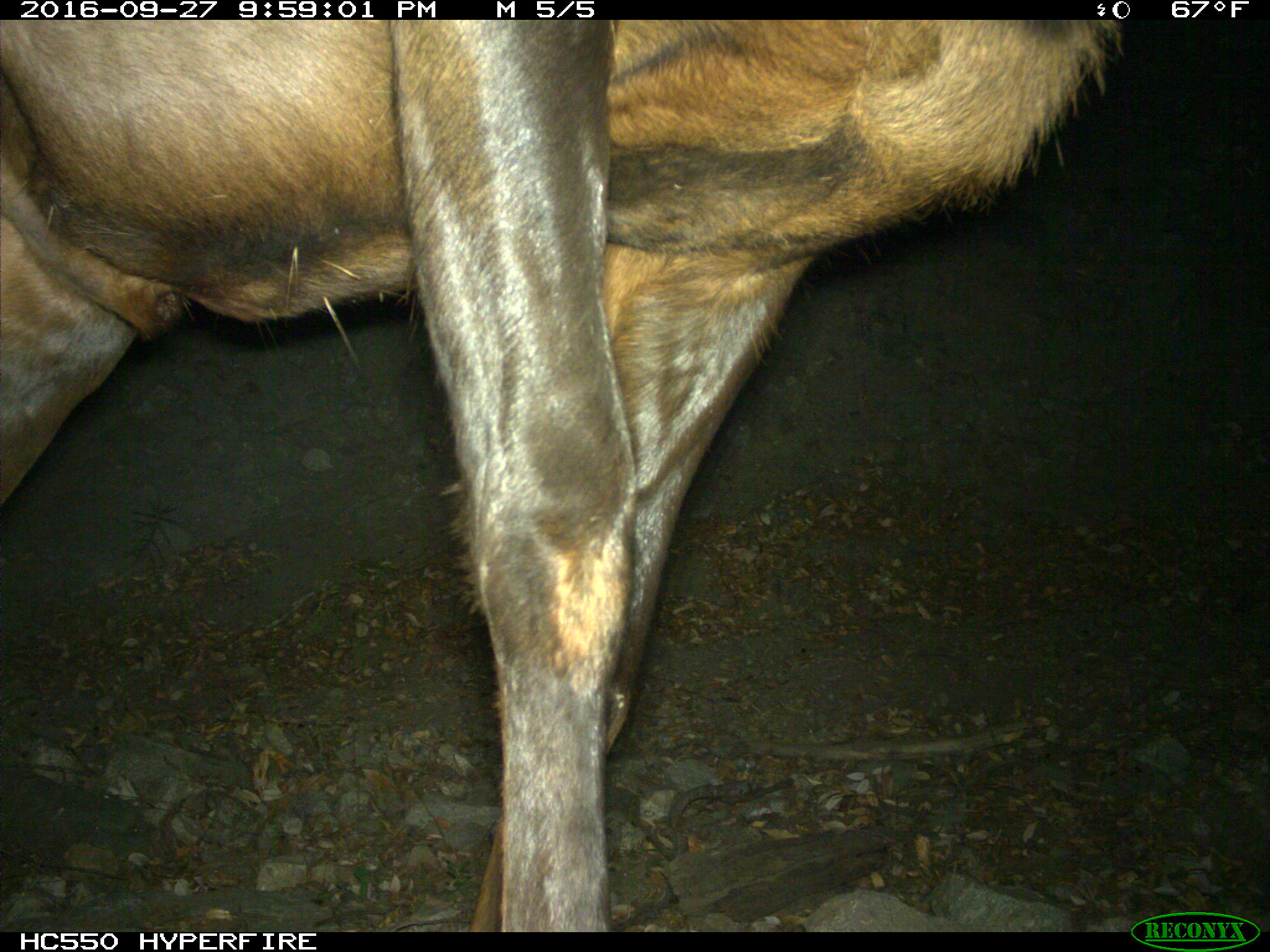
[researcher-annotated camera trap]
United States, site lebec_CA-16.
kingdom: Animalia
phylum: Chordata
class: Mammalia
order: Artiodactyla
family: Cervidae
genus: Cervus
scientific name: Cervus canadensis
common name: elk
Cervus canadensis (elk).